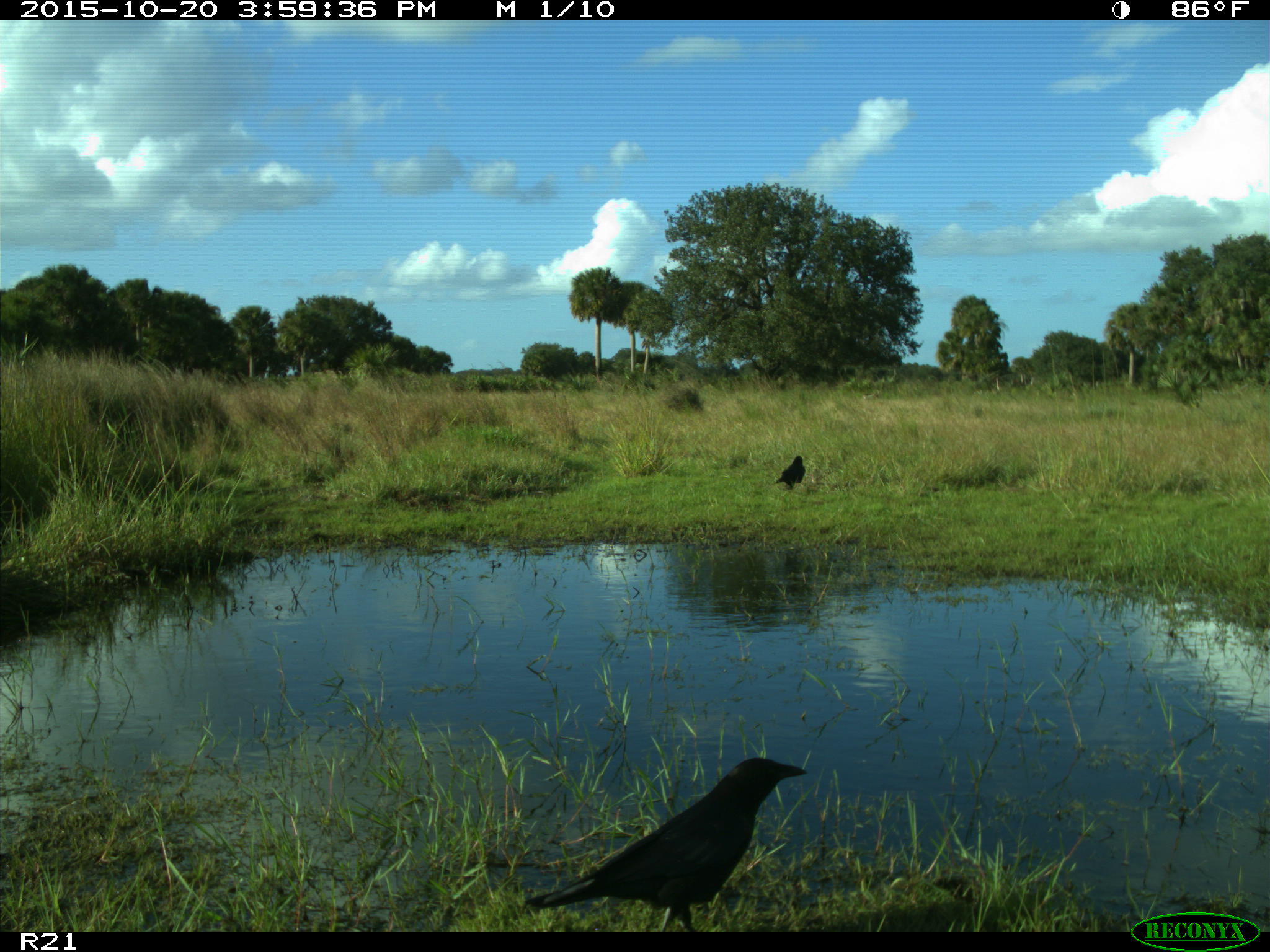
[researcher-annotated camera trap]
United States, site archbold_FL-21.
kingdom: Animalia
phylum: Chordata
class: Aves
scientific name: Aves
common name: birds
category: unidentified bird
Unidentified bird (birds) (Aves).